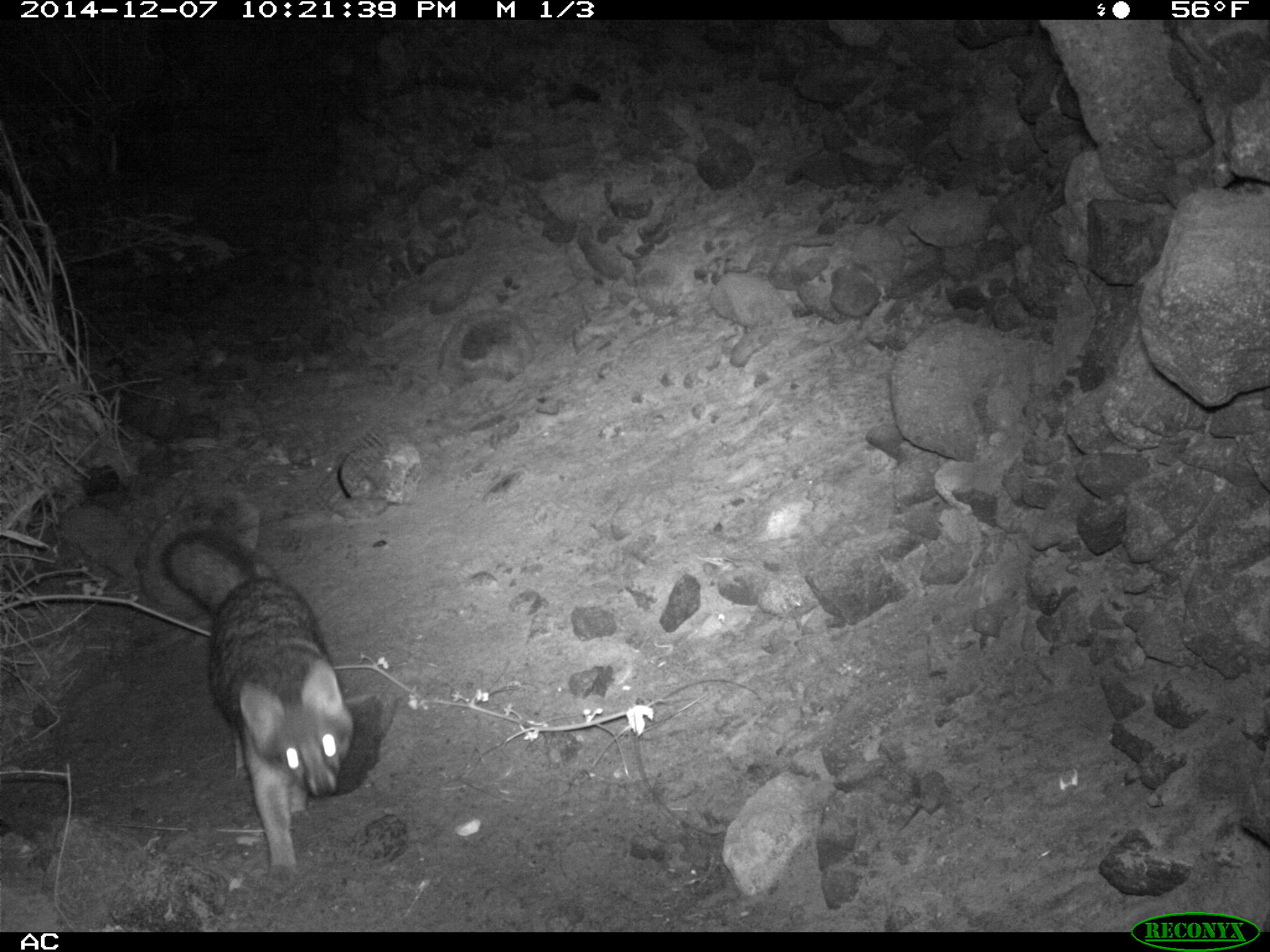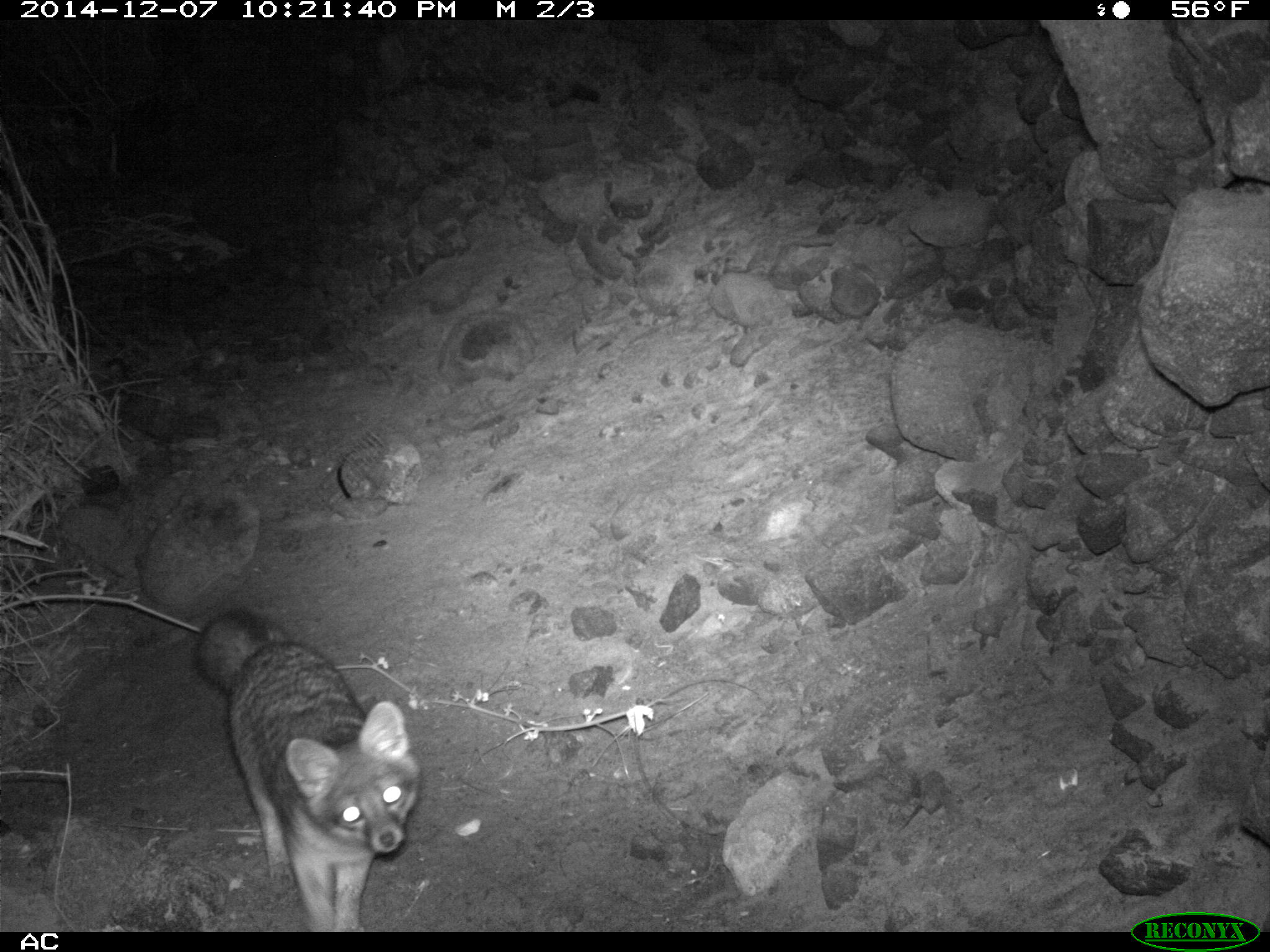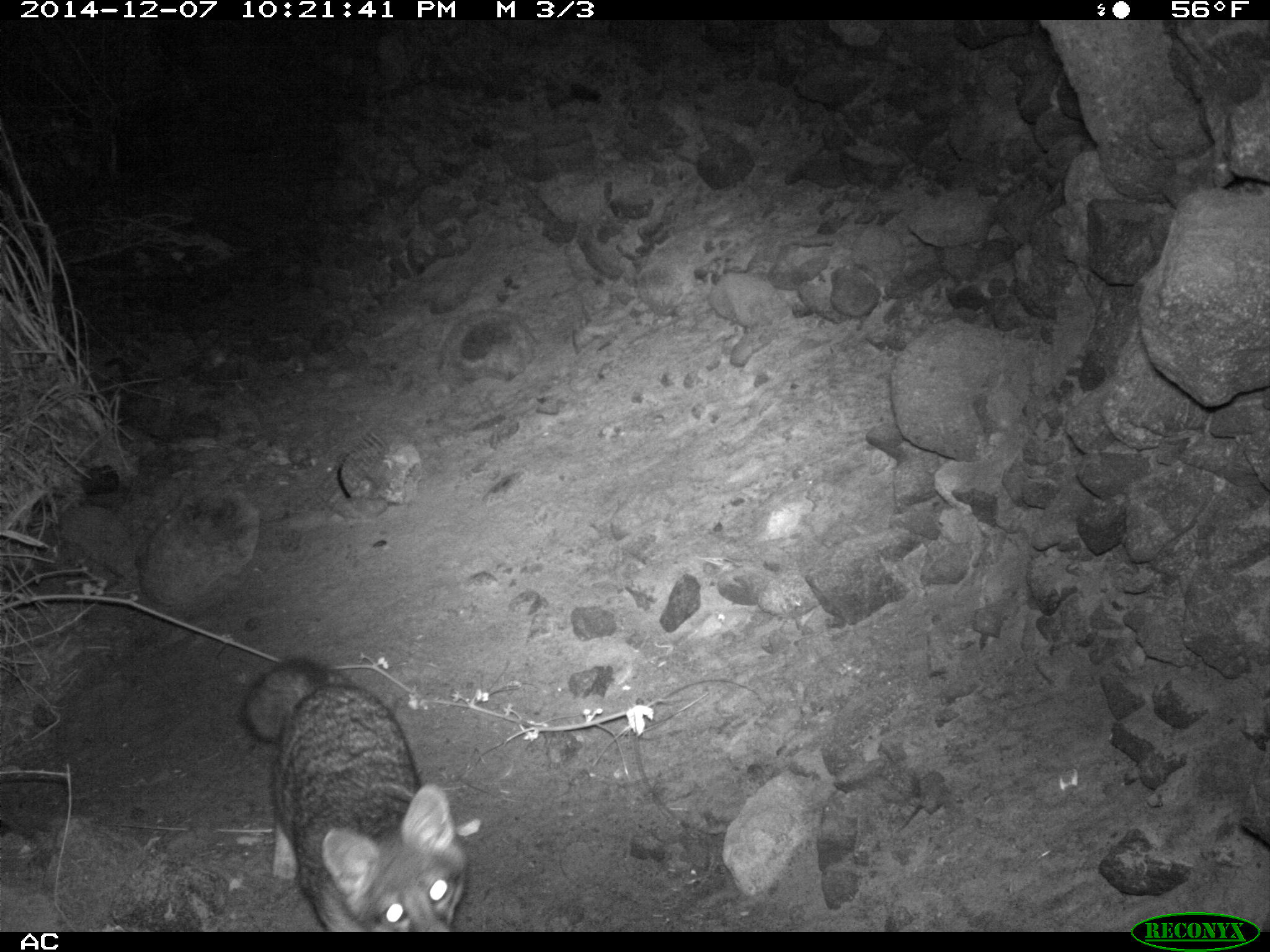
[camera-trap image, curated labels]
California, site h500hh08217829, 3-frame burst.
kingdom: Animalia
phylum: Chordata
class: Mammalia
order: Carnivora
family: Canidae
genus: Urocyon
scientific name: Urocyon littoralis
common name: island fox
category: fox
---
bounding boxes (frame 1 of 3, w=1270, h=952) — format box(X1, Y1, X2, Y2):
fox: box(159, 526, 357, 891)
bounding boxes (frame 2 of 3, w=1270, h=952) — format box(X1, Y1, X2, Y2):
fox: box(193, 606, 420, 930)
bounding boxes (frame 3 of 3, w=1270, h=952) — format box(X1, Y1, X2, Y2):
fox: box(244, 658, 466, 929)